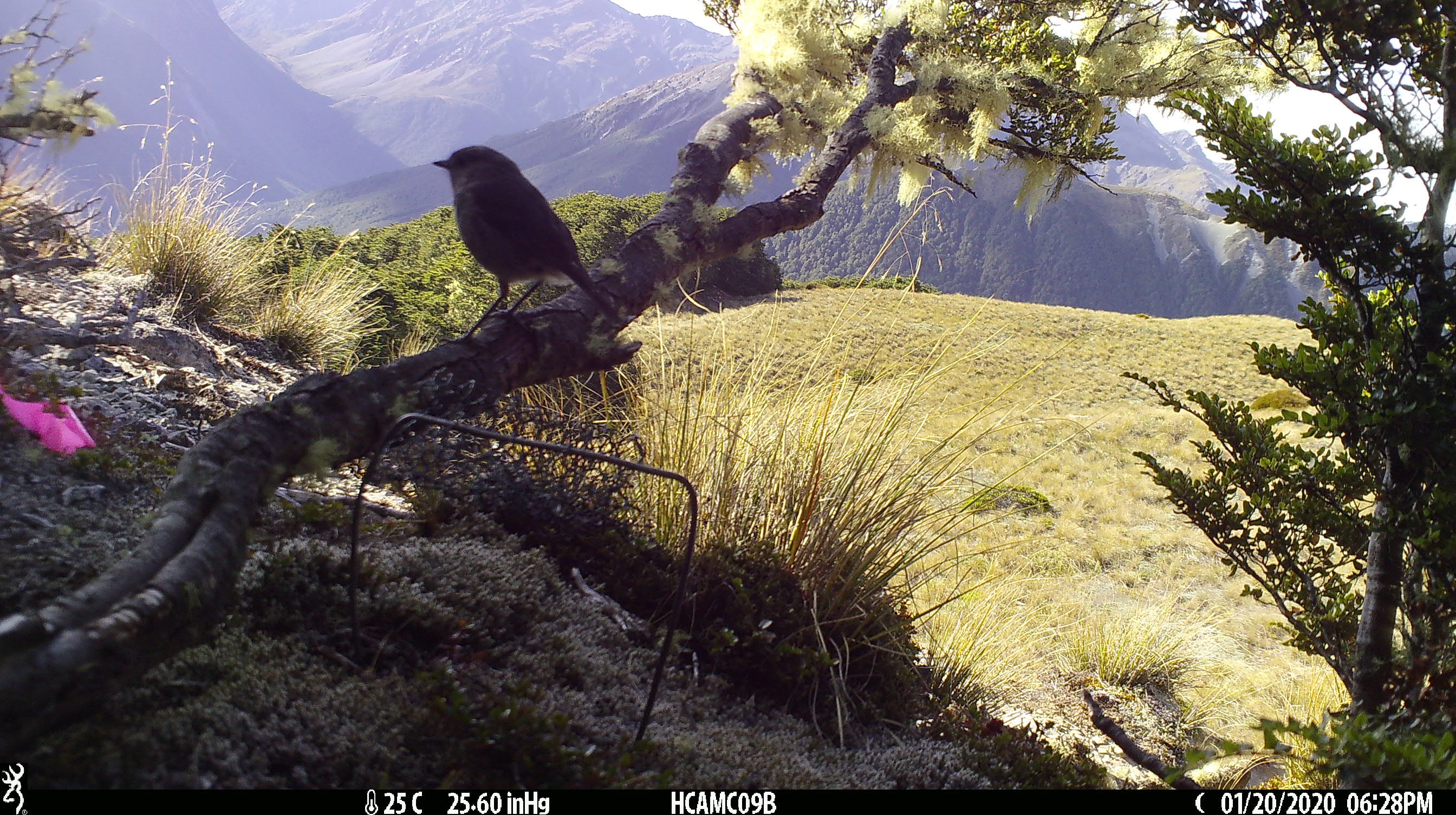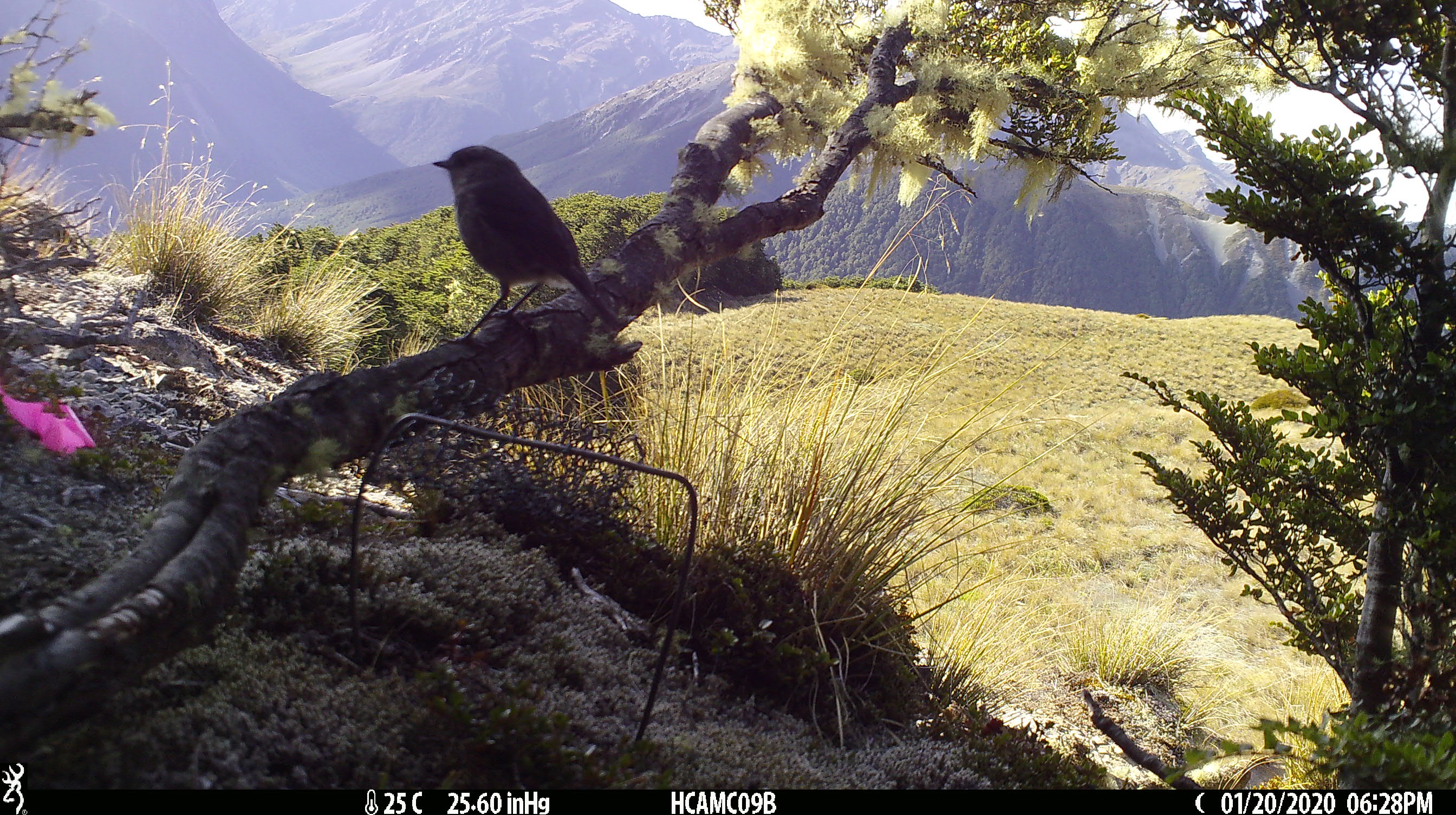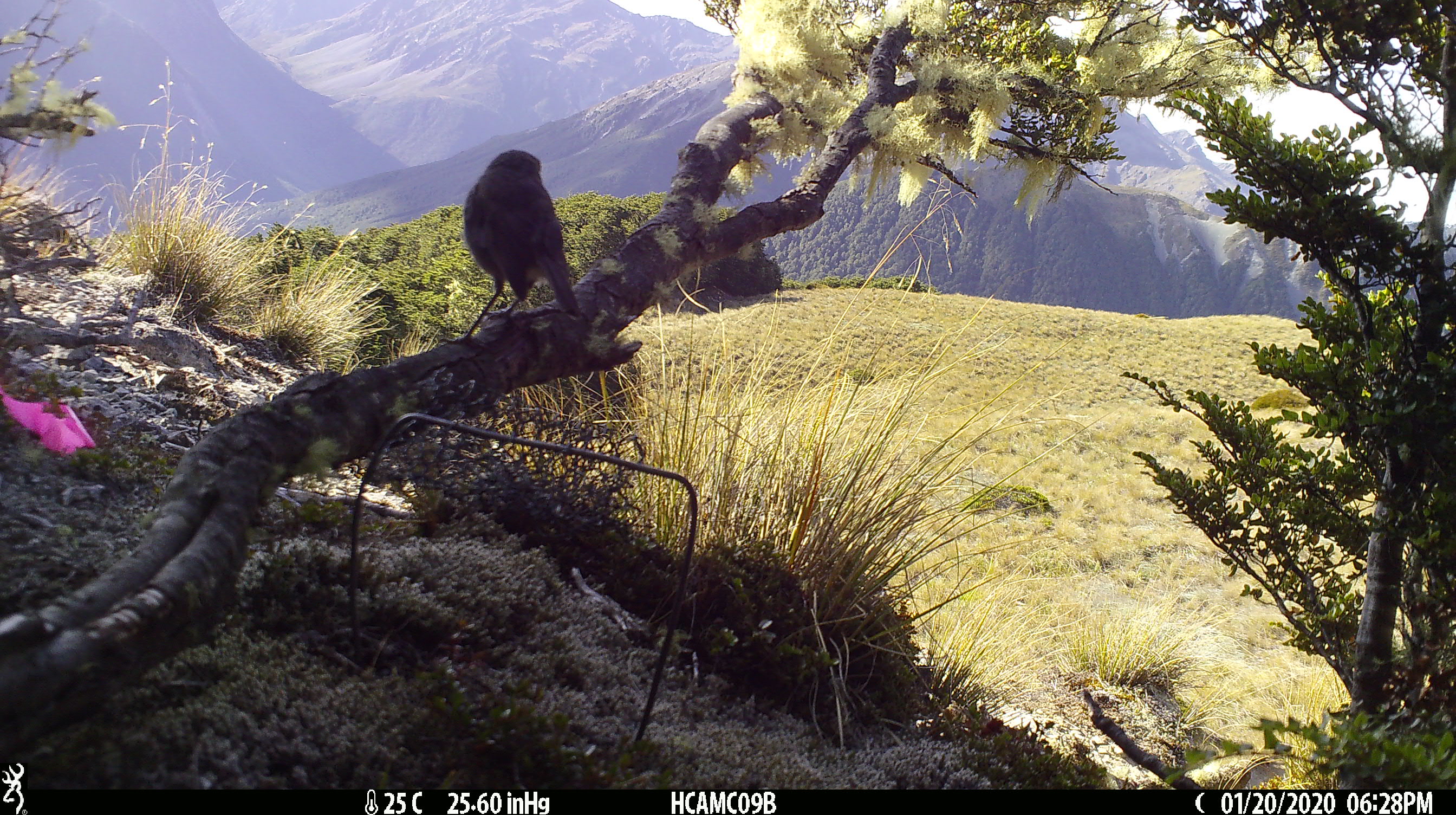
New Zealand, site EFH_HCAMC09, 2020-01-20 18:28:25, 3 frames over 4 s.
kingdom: Animalia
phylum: Chordata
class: Aves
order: Passeriformes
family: Petroicidae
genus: Petroica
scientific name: Petroica australis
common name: new zealand robin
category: robin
Robin (new zealand robin) (Petroica australis).